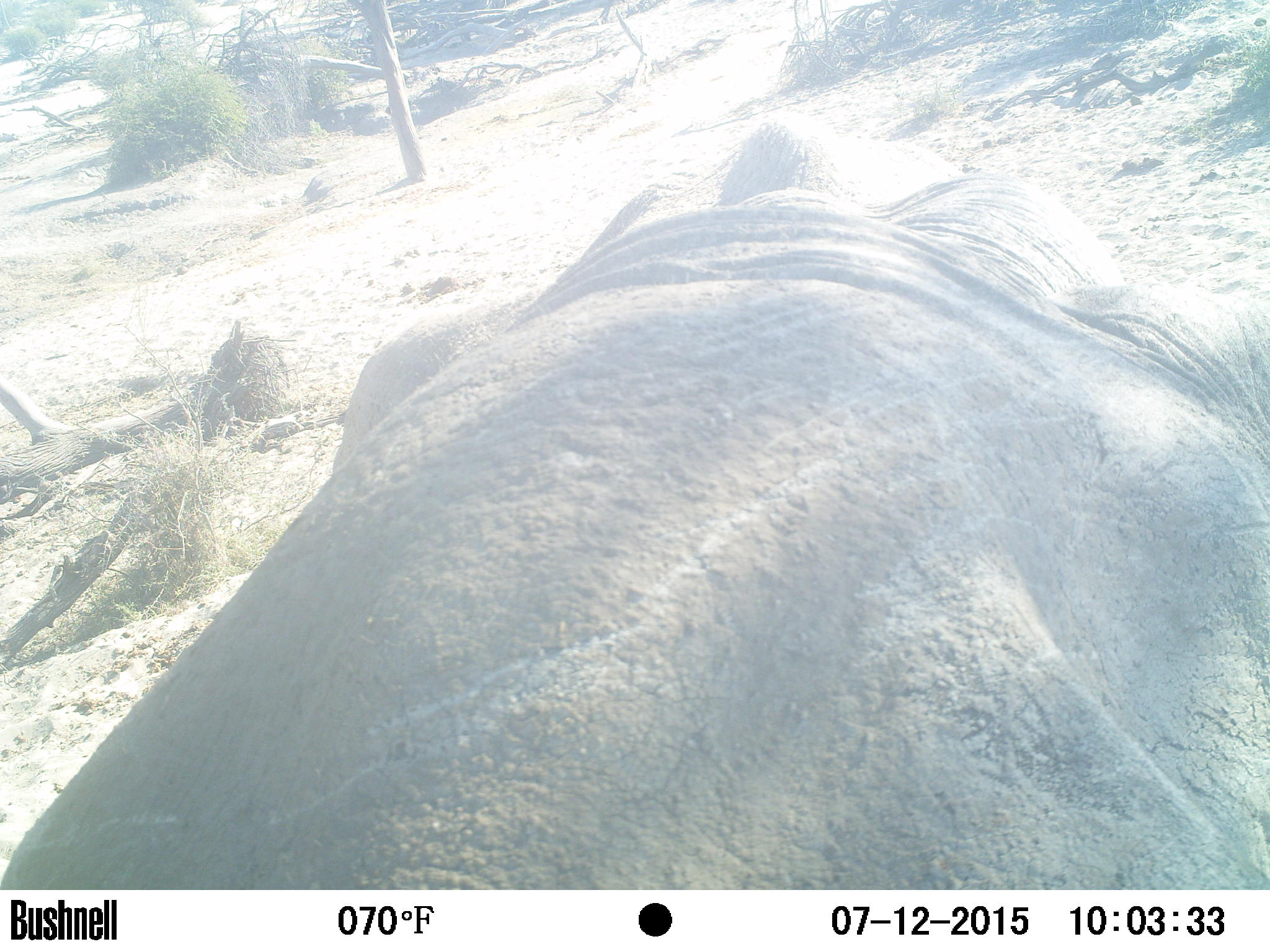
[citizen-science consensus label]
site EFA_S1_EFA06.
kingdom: Animalia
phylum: Chordata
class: Mammalia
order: Proboscidea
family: Elephantidae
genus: Loxodonta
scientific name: Loxodonta africana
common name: african bush elephant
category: elephant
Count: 1.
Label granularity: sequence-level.